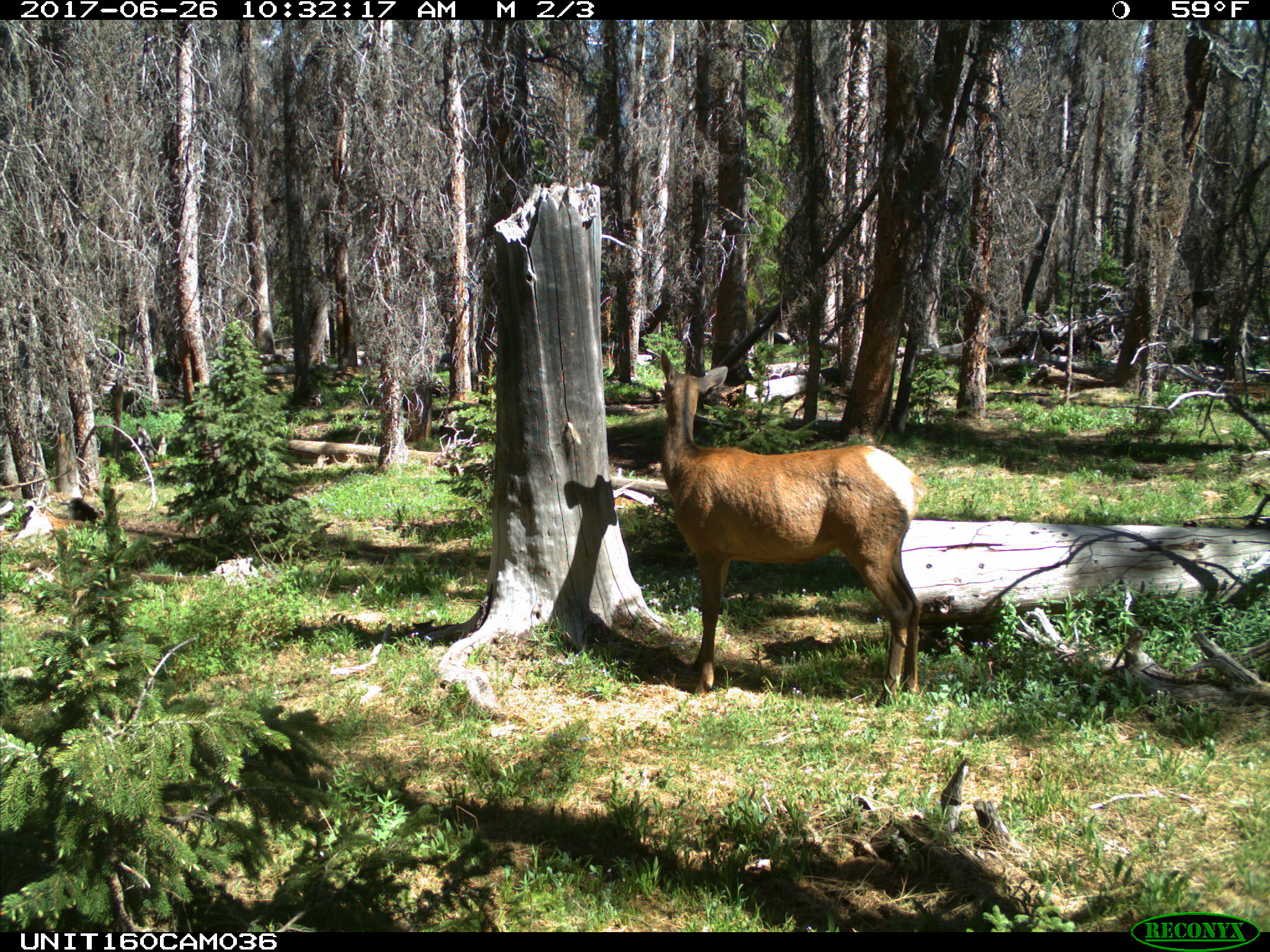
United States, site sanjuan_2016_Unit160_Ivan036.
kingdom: Animalia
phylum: Chordata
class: Mammalia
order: Artiodactyla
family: Cervidae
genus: Cervus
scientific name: Cervus elaphus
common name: red deer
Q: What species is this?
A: Cervus elaphus (red deer).